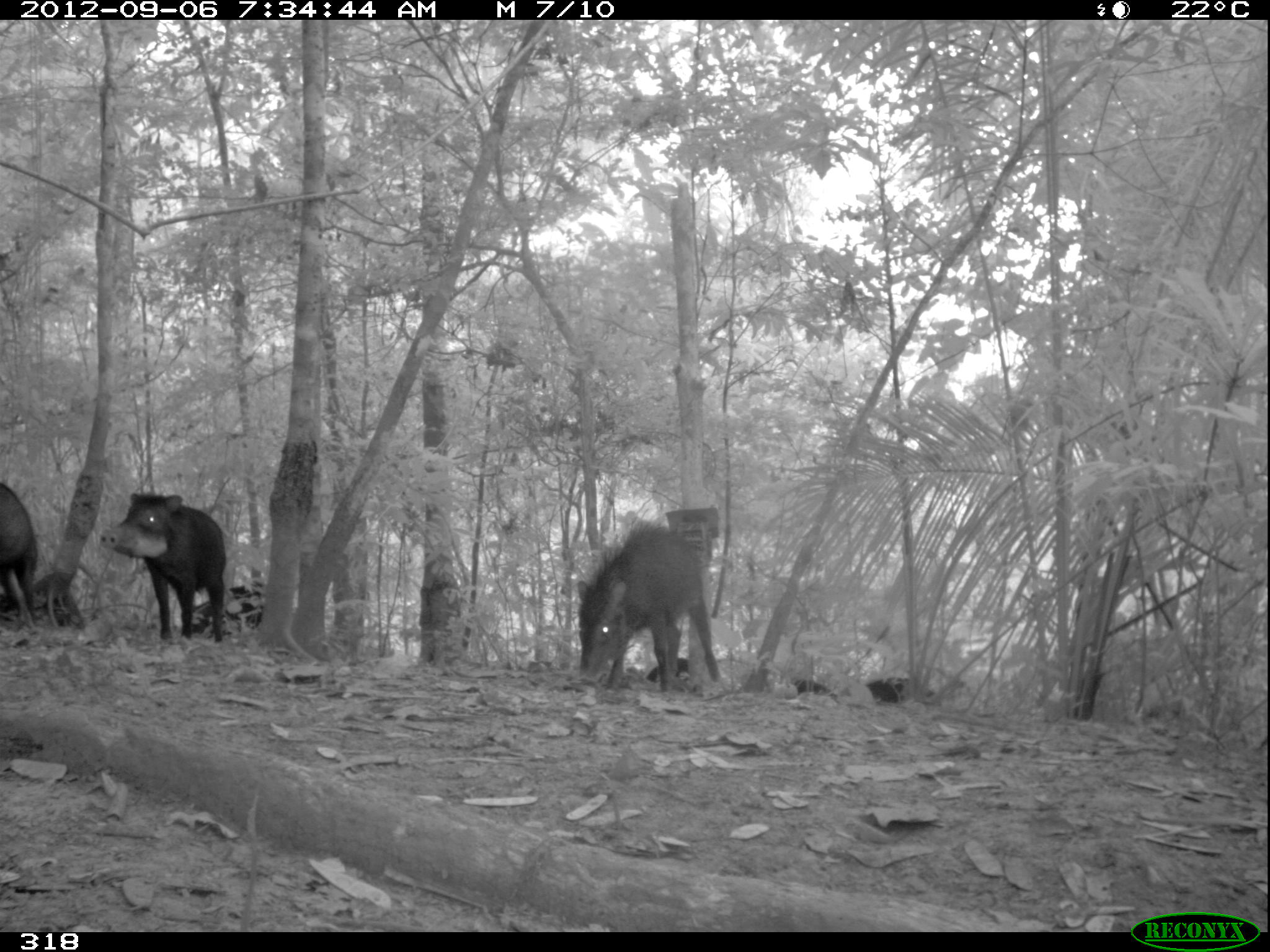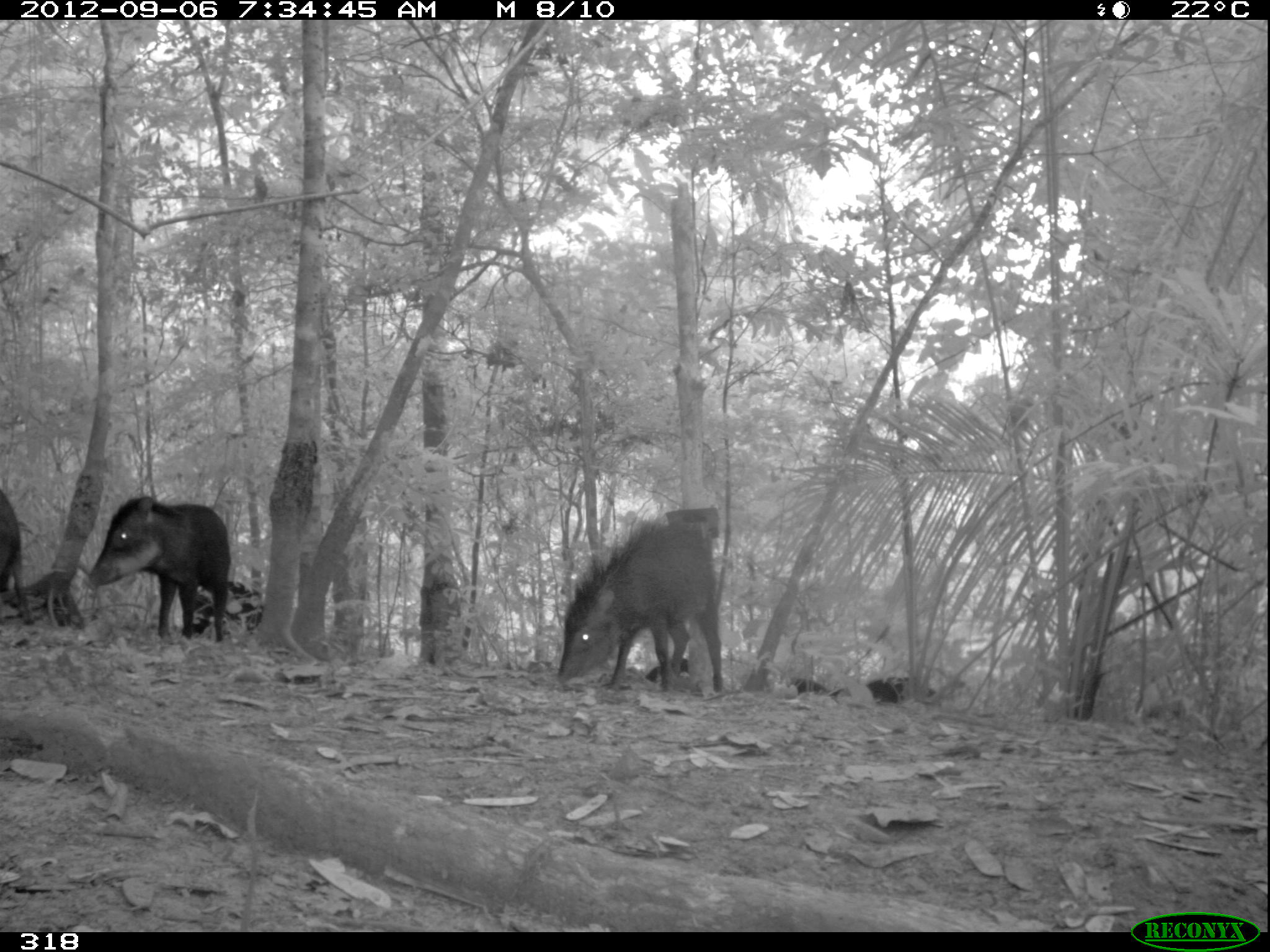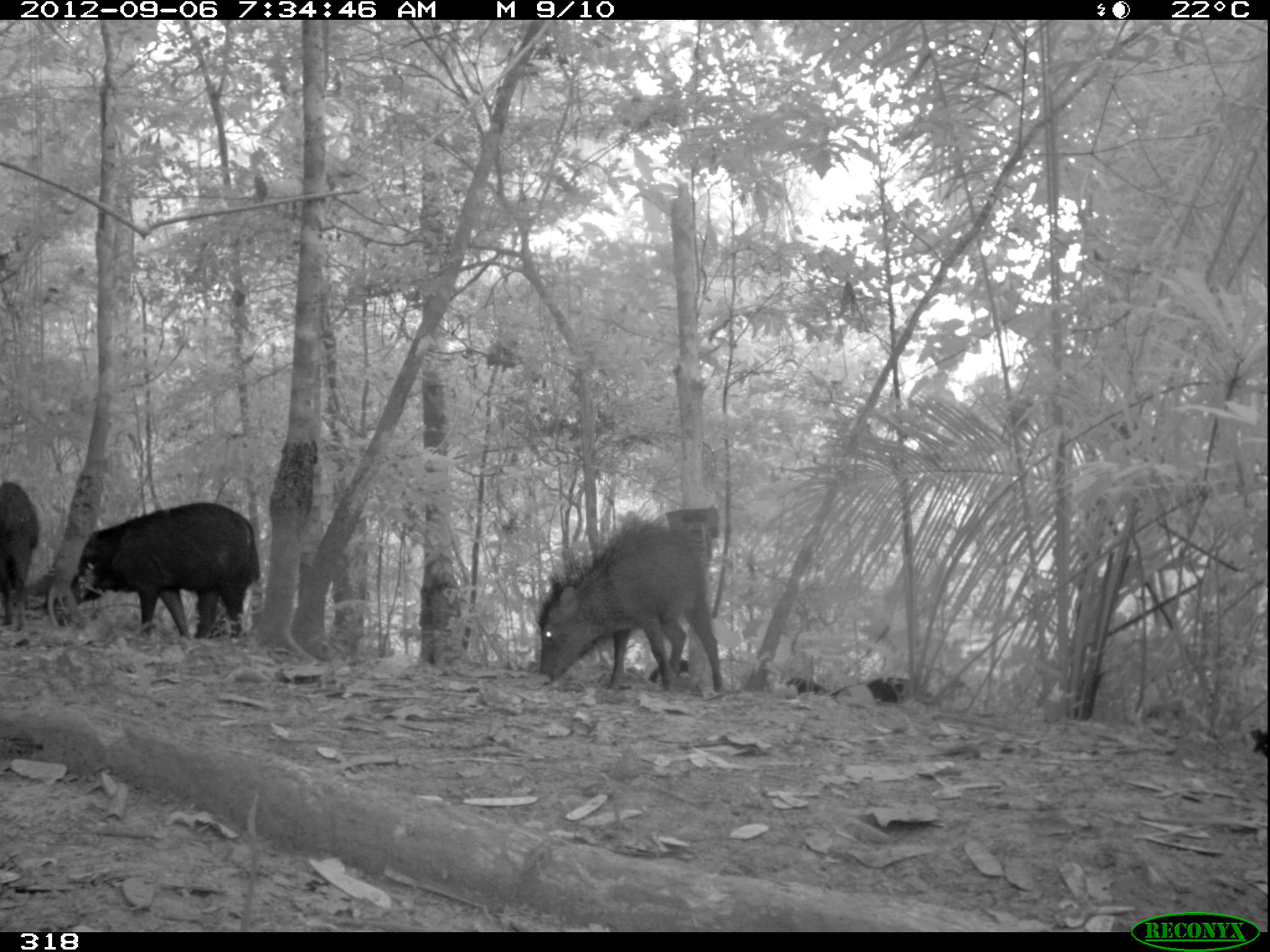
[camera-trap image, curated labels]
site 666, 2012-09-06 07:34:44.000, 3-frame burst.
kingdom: Animalia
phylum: Chordata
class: Mammalia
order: Artiodactyla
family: Tayassuidae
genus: Tayassu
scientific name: Tayassu pecari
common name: white-lipped peccary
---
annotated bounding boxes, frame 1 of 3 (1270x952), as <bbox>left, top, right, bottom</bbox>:
tayassu pecari: <bbox>572, 524, 719, 695</bbox>; <bbox>97, 489, 226, 644</bbox>; <bbox>0, 478, 40, 631</bbox>; <bbox>194, 582, 263, 640</bbox>; <bbox>863, 677, 943, 707</bbox>; <bbox>645, 656, 689, 689</bbox>; <bbox>791, 678, 837, 701</bbox>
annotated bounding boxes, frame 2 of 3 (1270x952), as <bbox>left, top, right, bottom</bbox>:
tayassu pecari: <bbox>550, 510, 722, 700</bbox>; <bbox>78, 490, 231, 649</bbox>; <bbox>1, 478, 34, 623</bbox>; <bbox>187, 577, 262, 635</bbox>; <bbox>865, 677, 938, 704</bbox>; <bbox>644, 658, 688, 686</bbox>; <bbox>788, 678, 845, 698</bbox>